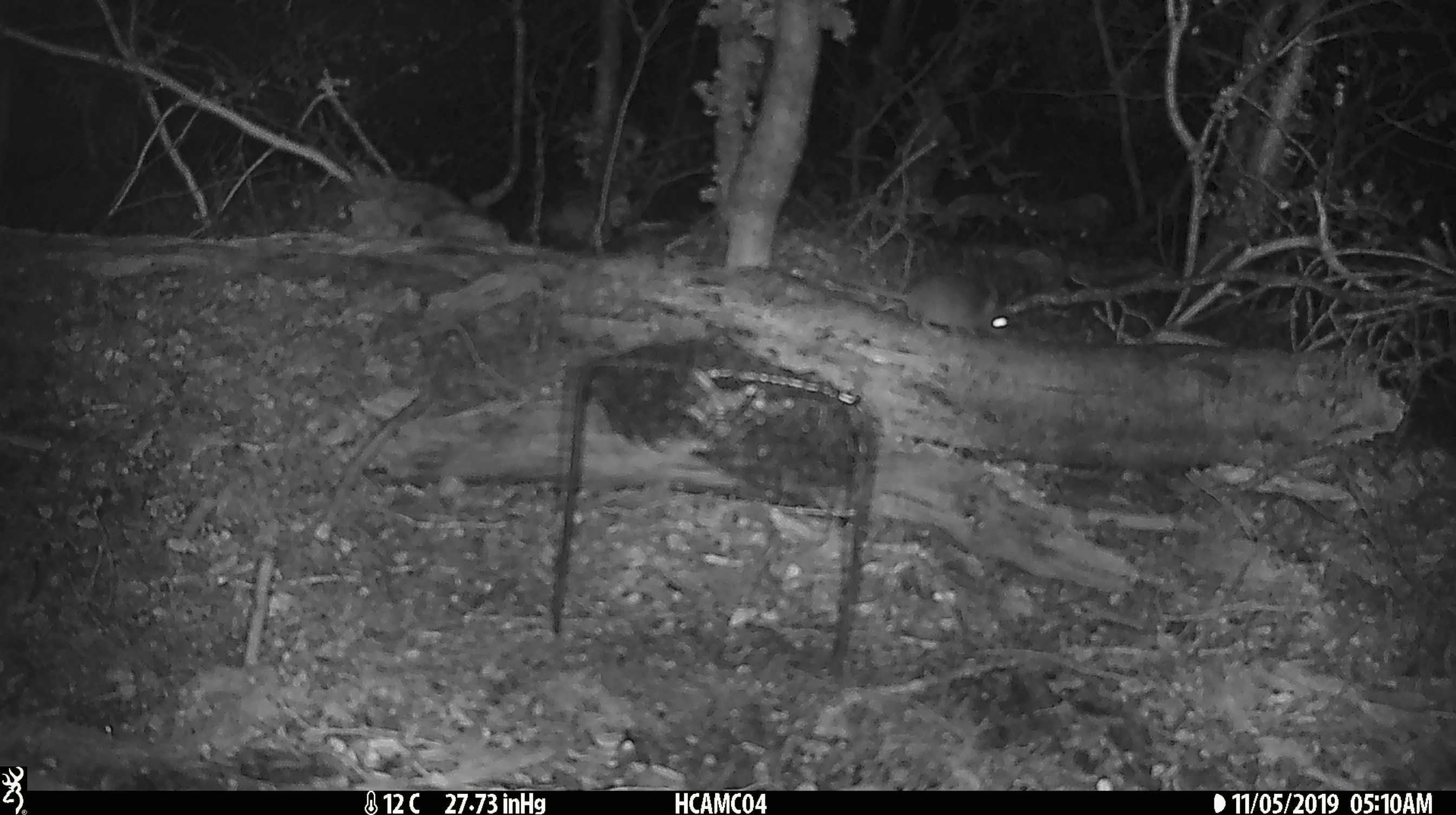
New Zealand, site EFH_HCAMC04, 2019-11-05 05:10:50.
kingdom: Animalia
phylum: Chordata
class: Mammalia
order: Rodentia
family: Muridae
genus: Mus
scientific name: Mus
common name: mouse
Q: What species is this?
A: Mouse (Mus).